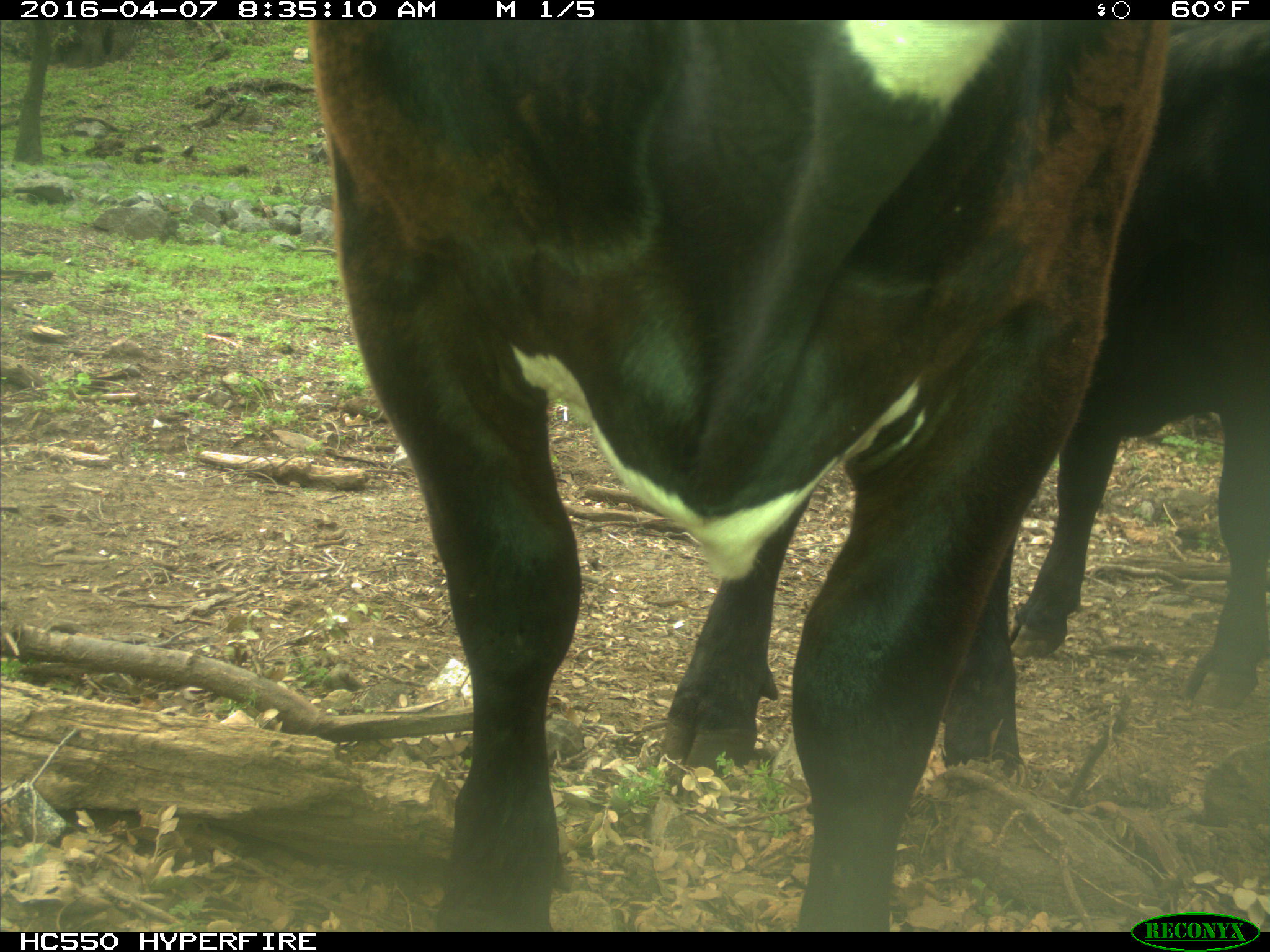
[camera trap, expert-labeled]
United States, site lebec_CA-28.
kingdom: Animalia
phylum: Chordata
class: Mammalia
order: Artiodactyla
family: Bovidae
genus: Bos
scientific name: Bos taurus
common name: domestic cow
Bos taurus (domestic cow).